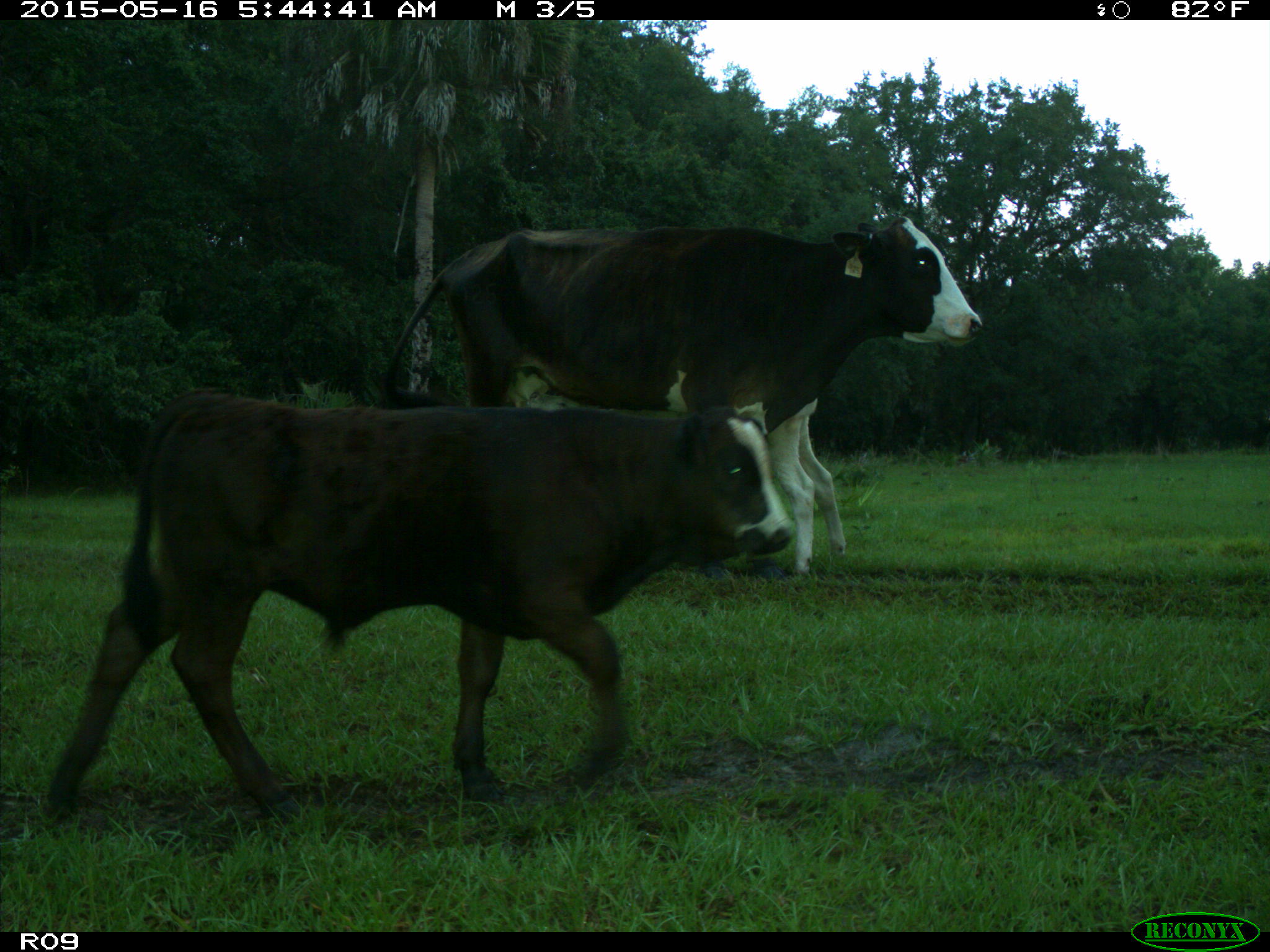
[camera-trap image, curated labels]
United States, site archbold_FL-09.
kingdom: Animalia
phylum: Chordata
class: Mammalia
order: Artiodactyla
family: Bovidae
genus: Bos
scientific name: Bos taurus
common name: domestic cow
Bos taurus (domestic cow).